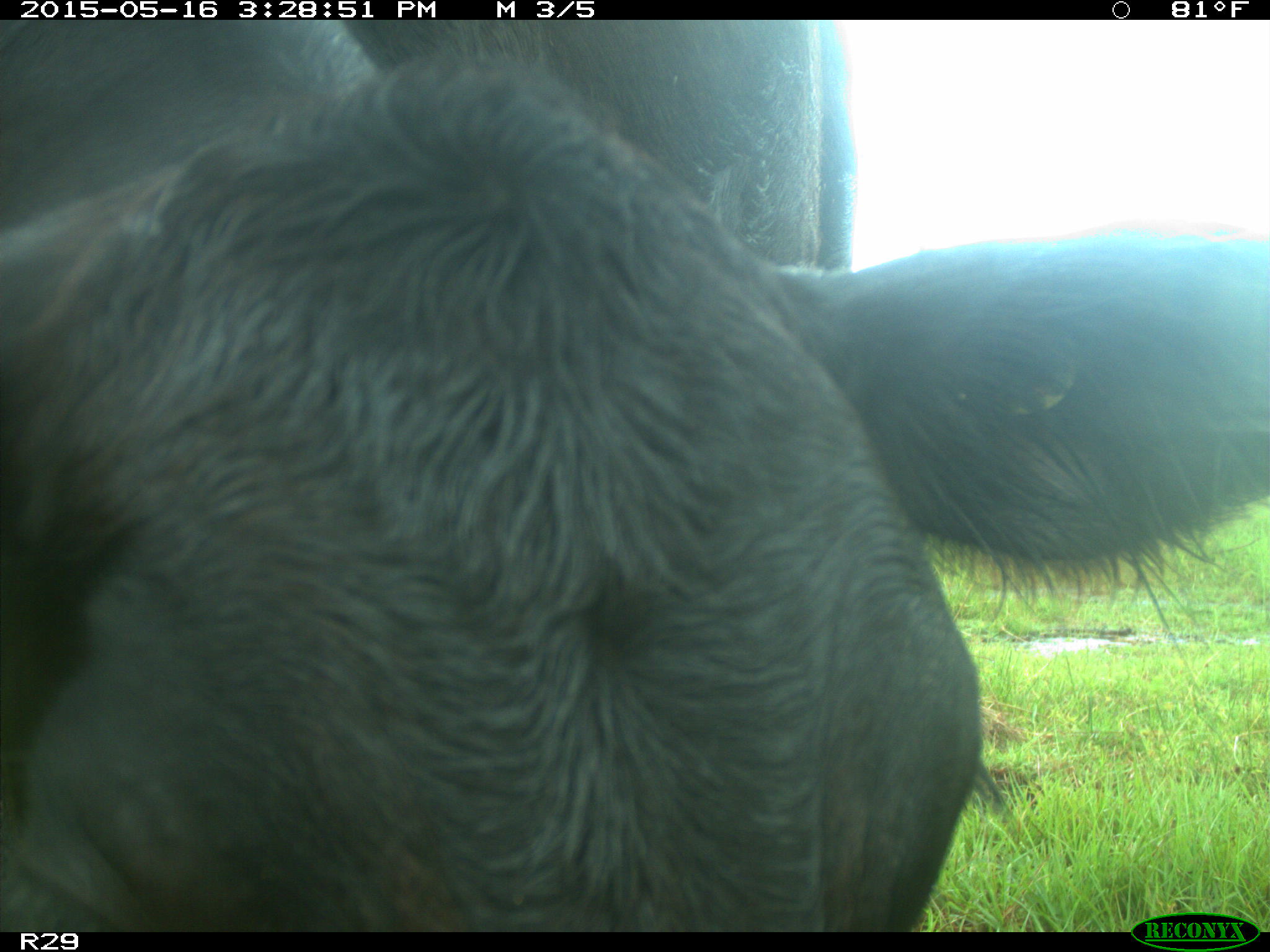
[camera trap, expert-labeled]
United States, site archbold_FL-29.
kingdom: Animalia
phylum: Chordata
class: Mammalia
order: Artiodactyla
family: Bovidae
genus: Bos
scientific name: Bos taurus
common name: domestic cow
Bos taurus (domestic cow).